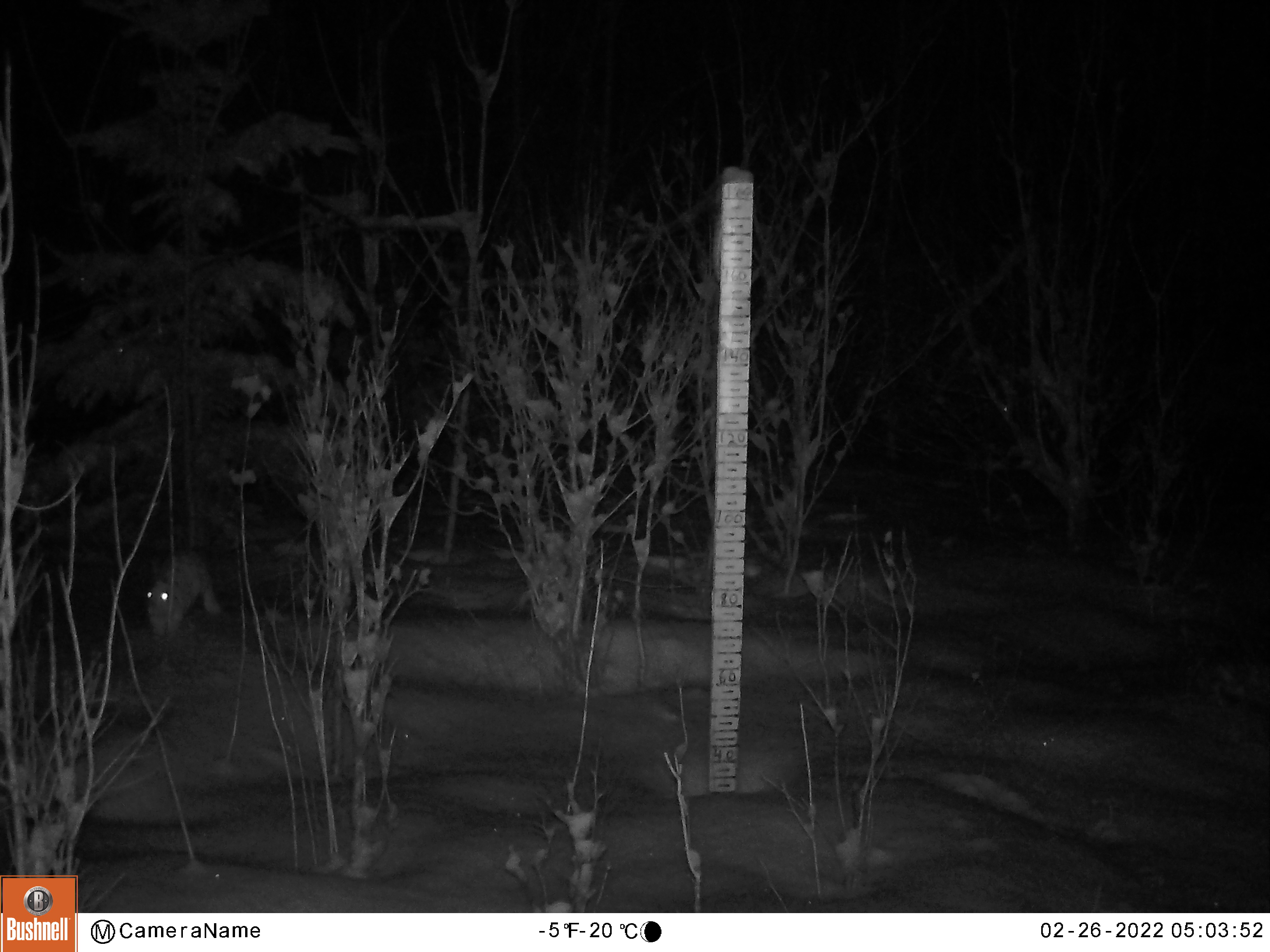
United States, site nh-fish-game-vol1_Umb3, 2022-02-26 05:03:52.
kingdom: Animalia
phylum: Chordata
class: Mammalia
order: Lagomorpha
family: Leporidae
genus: Lepus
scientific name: Lepus americanus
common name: snowshoe hare